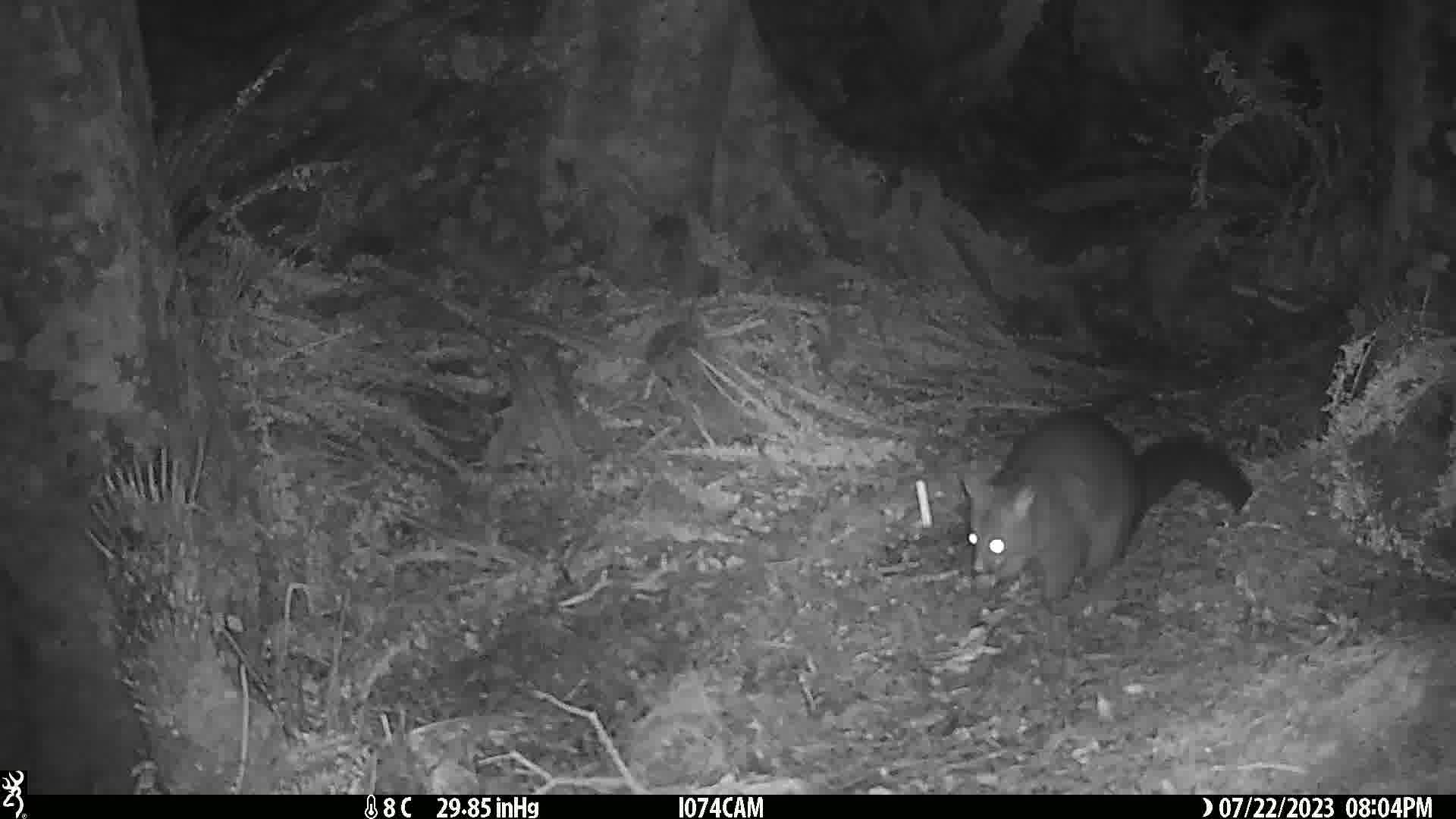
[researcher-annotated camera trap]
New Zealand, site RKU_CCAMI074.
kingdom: Animalia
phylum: Chordata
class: Mammalia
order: Diprotodontia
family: Phalangeridae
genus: Trichosurus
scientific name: Trichosurus vulpecula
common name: common brushtail possum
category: possum